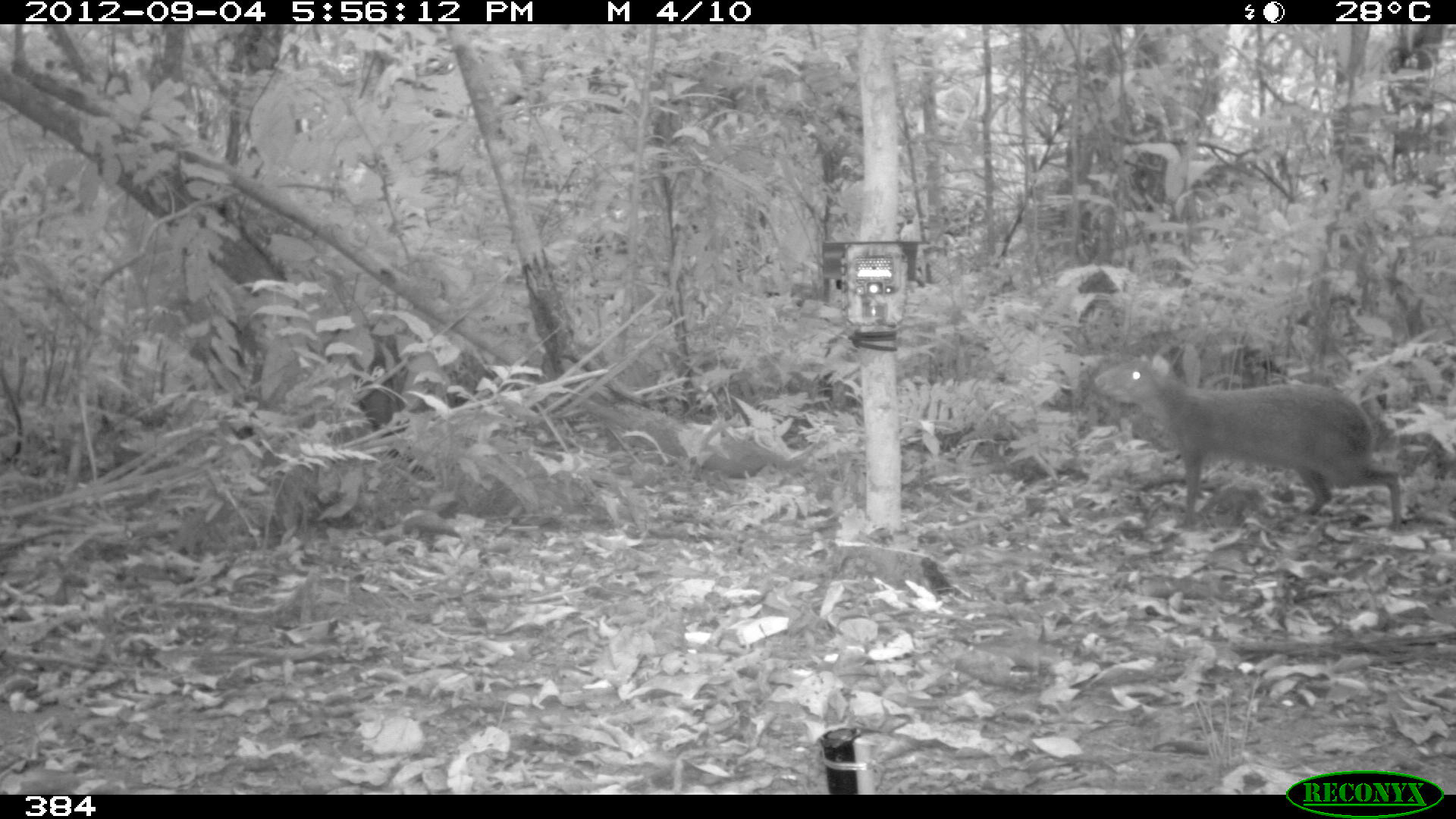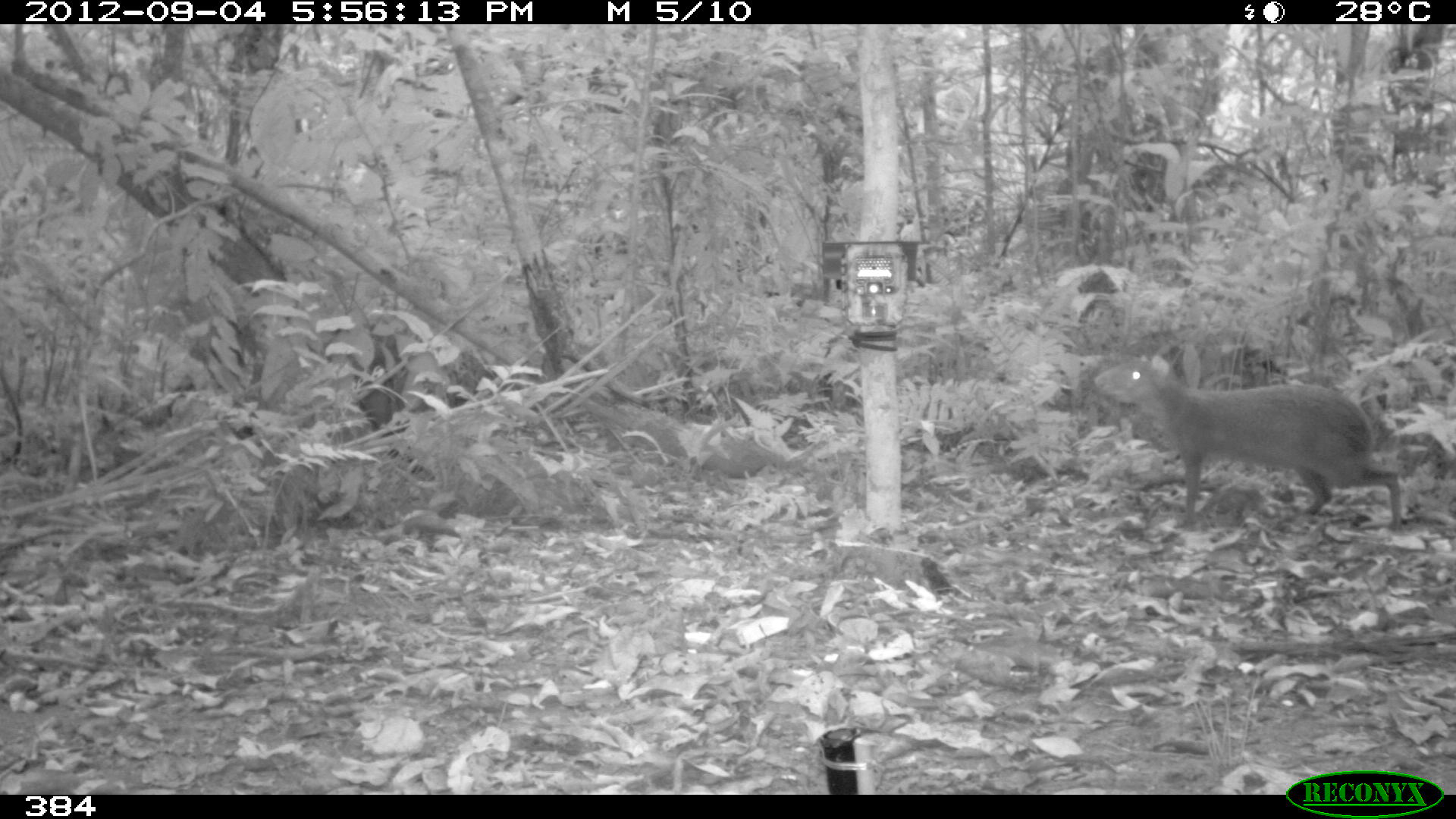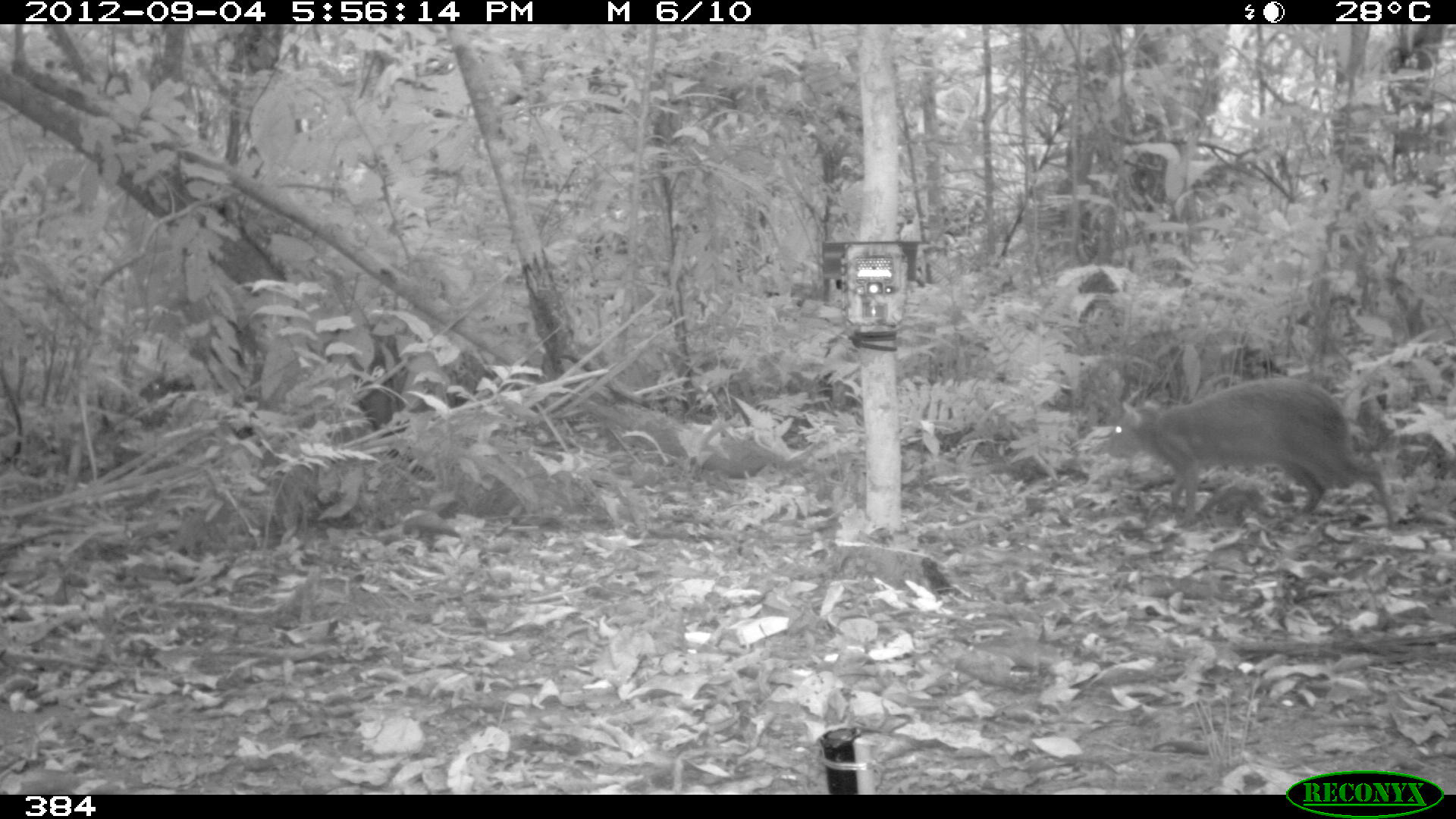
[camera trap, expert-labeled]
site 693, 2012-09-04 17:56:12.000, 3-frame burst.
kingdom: Animalia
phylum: Chordata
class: Mammalia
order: Rodentia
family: Dasyproctidae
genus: Dasyprocta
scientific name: Dasyprocta punctata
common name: central american agouti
Dasyprocta punctata (central american agouti).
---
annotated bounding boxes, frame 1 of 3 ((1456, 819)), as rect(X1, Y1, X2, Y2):
dasyprocta punctata: rect(1091, 353, 1401, 538)